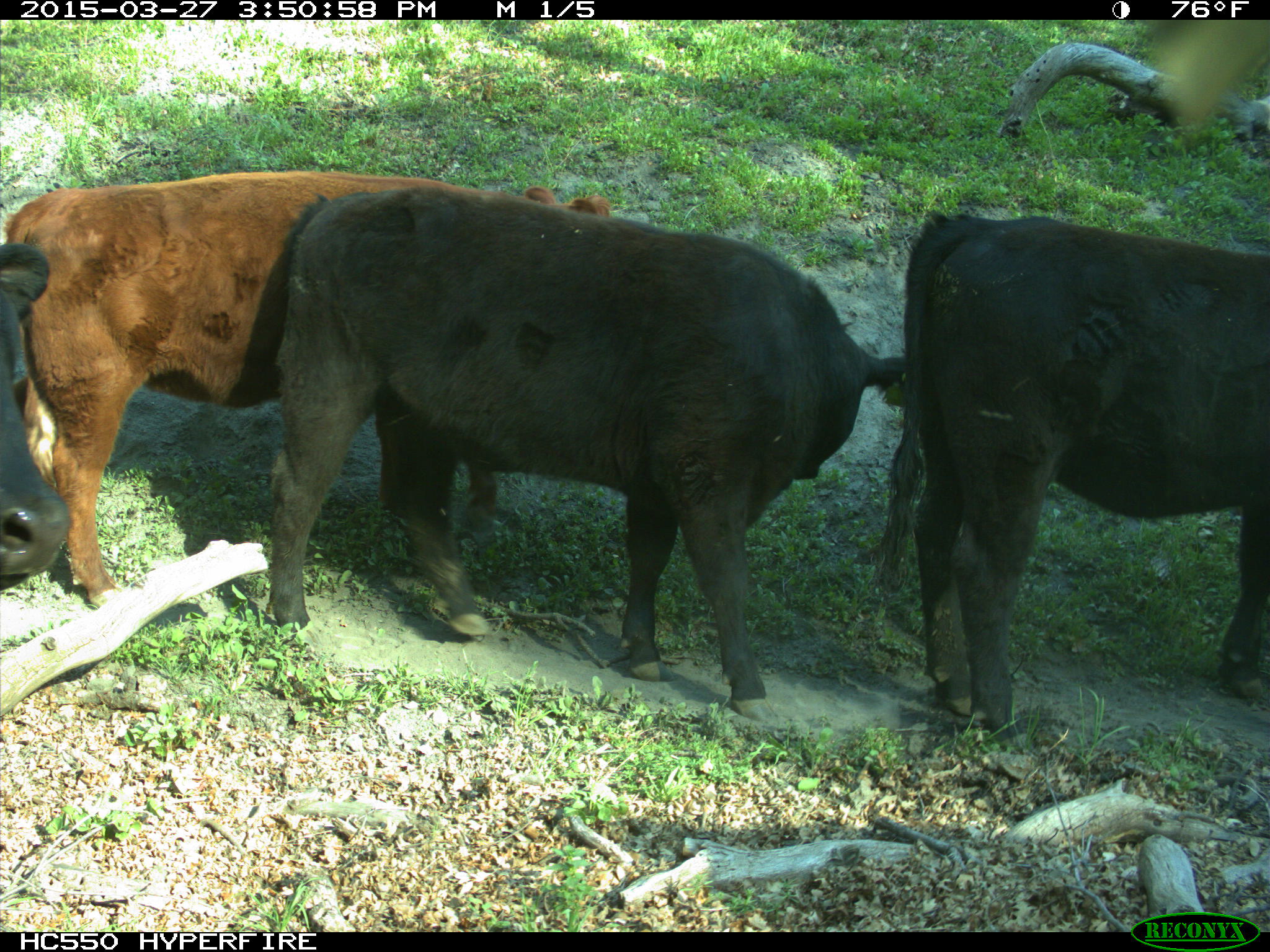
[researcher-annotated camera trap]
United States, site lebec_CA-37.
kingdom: Animalia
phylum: Chordata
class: Mammalia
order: Artiodactyla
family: Bovidae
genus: Bos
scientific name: Bos taurus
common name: domestic cow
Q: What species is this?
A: Bos taurus (domestic cow).